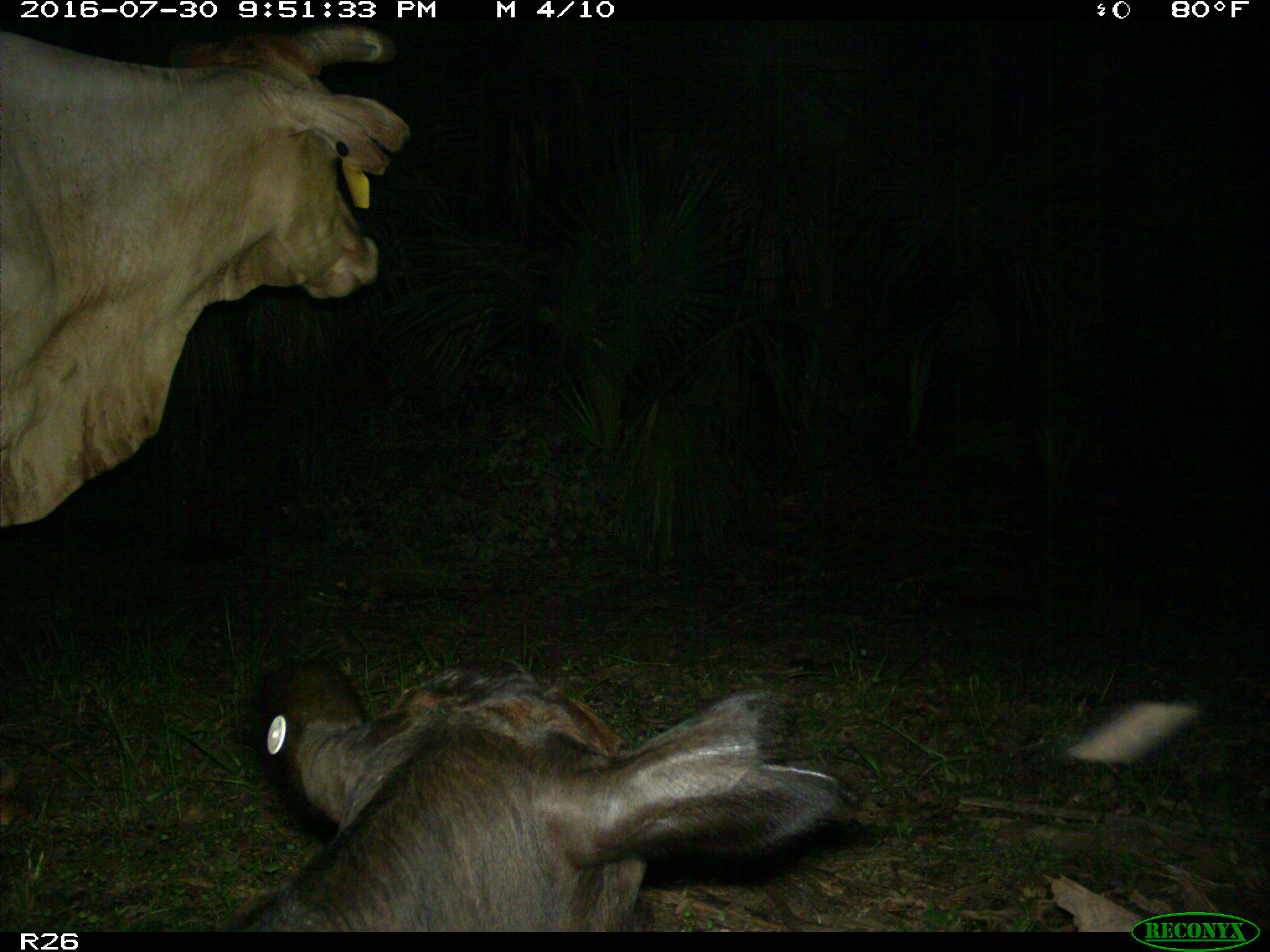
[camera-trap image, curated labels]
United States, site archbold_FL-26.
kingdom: Animalia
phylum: Chordata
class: Mammalia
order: Artiodactyla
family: Bovidae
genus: Bos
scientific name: Bos taurus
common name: domestic cow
Bos taurus (domestic cow).